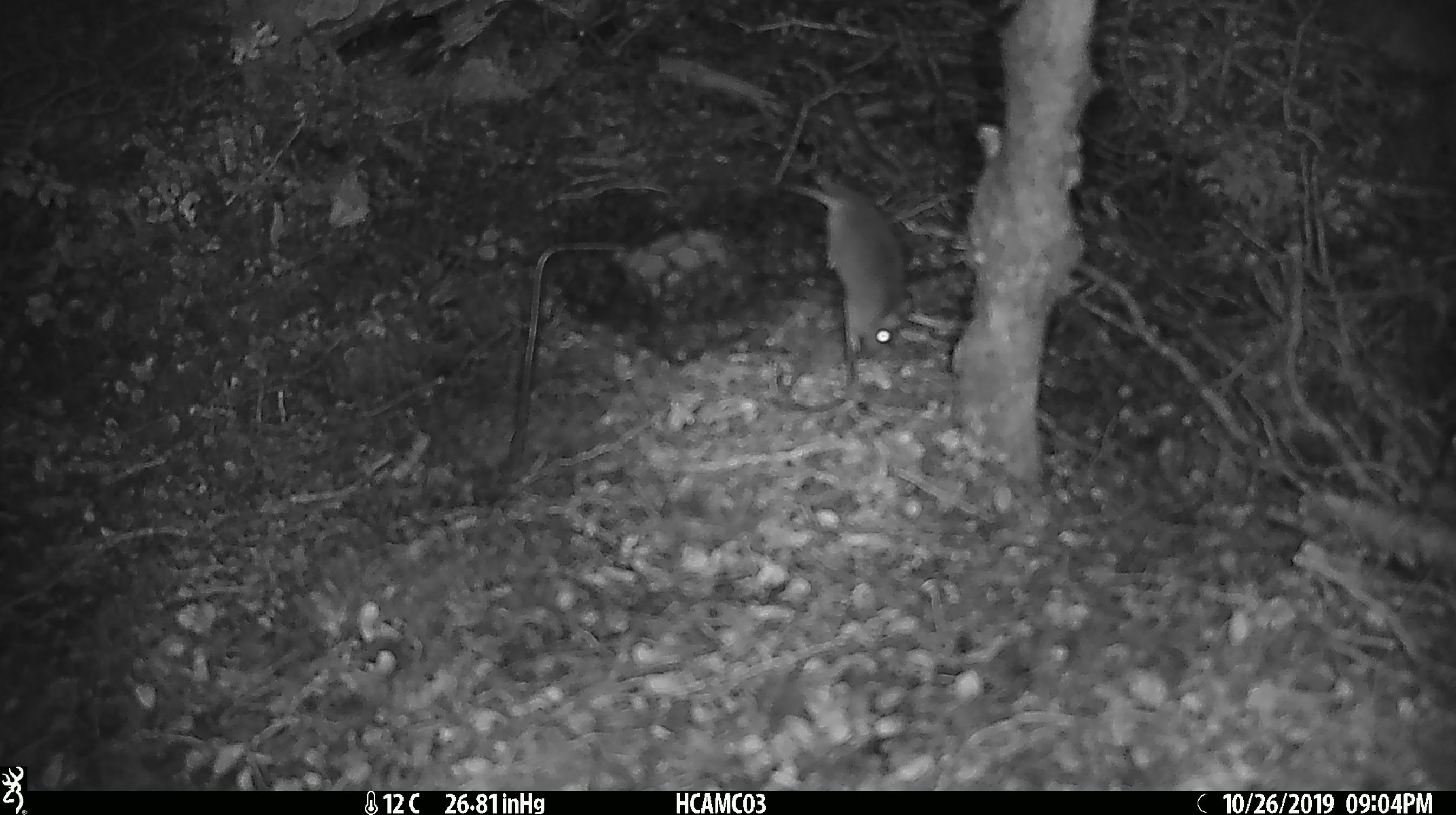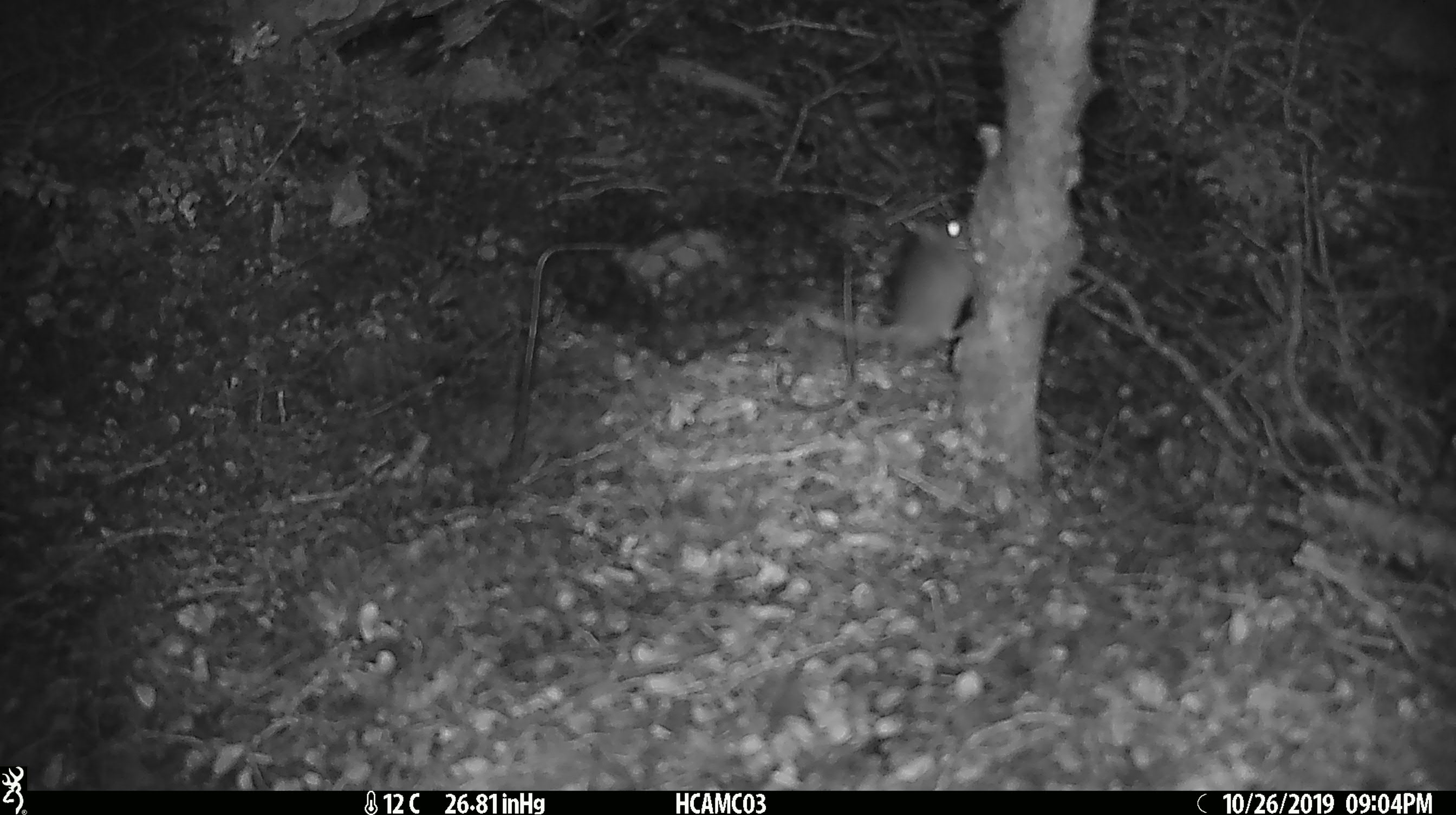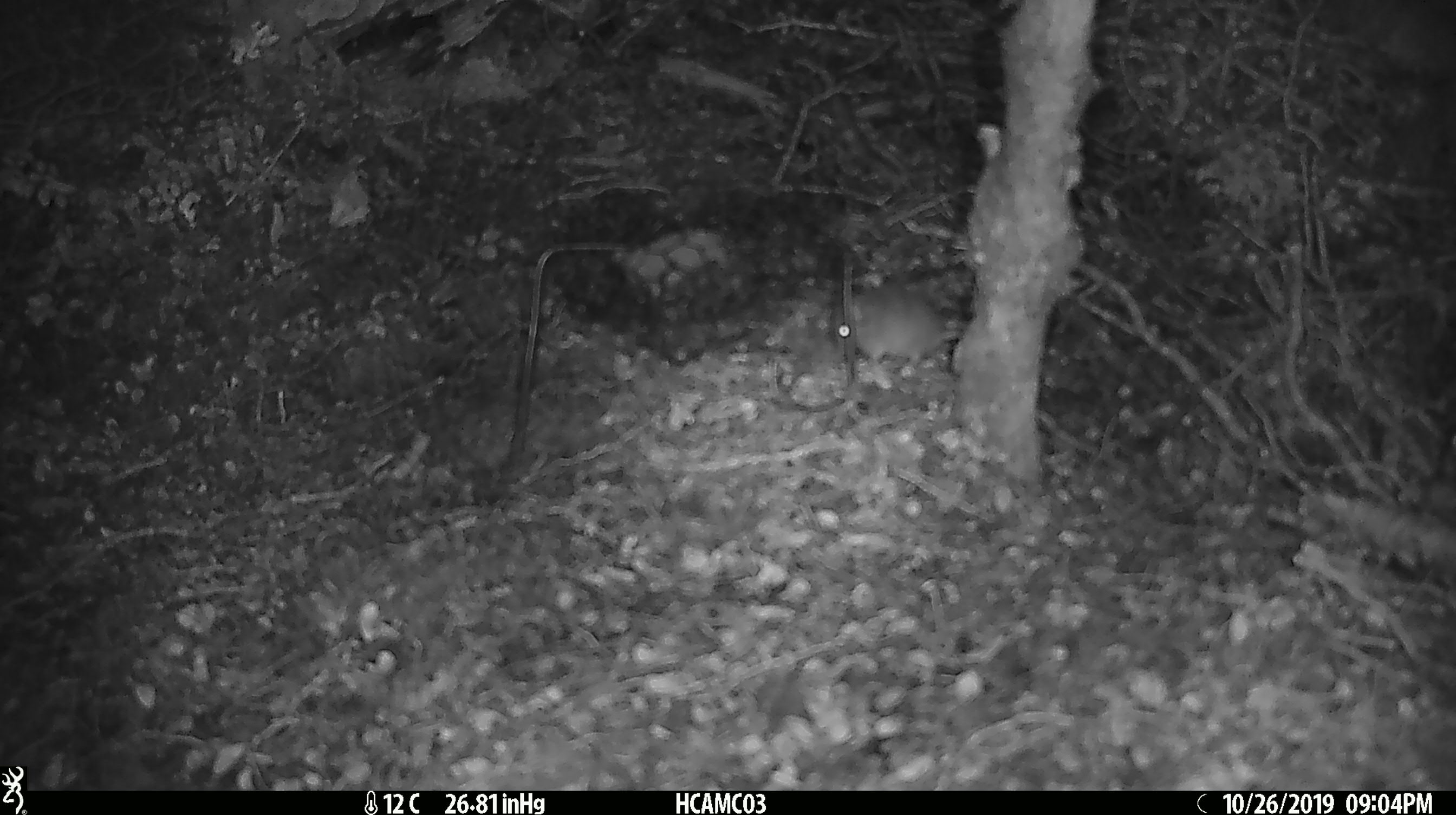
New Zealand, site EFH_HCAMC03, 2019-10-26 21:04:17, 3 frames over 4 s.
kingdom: Animalia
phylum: Chordata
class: Mammalia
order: Rodentia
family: Muridae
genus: Mus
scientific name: Mus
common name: mouse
Mouse (Mus).